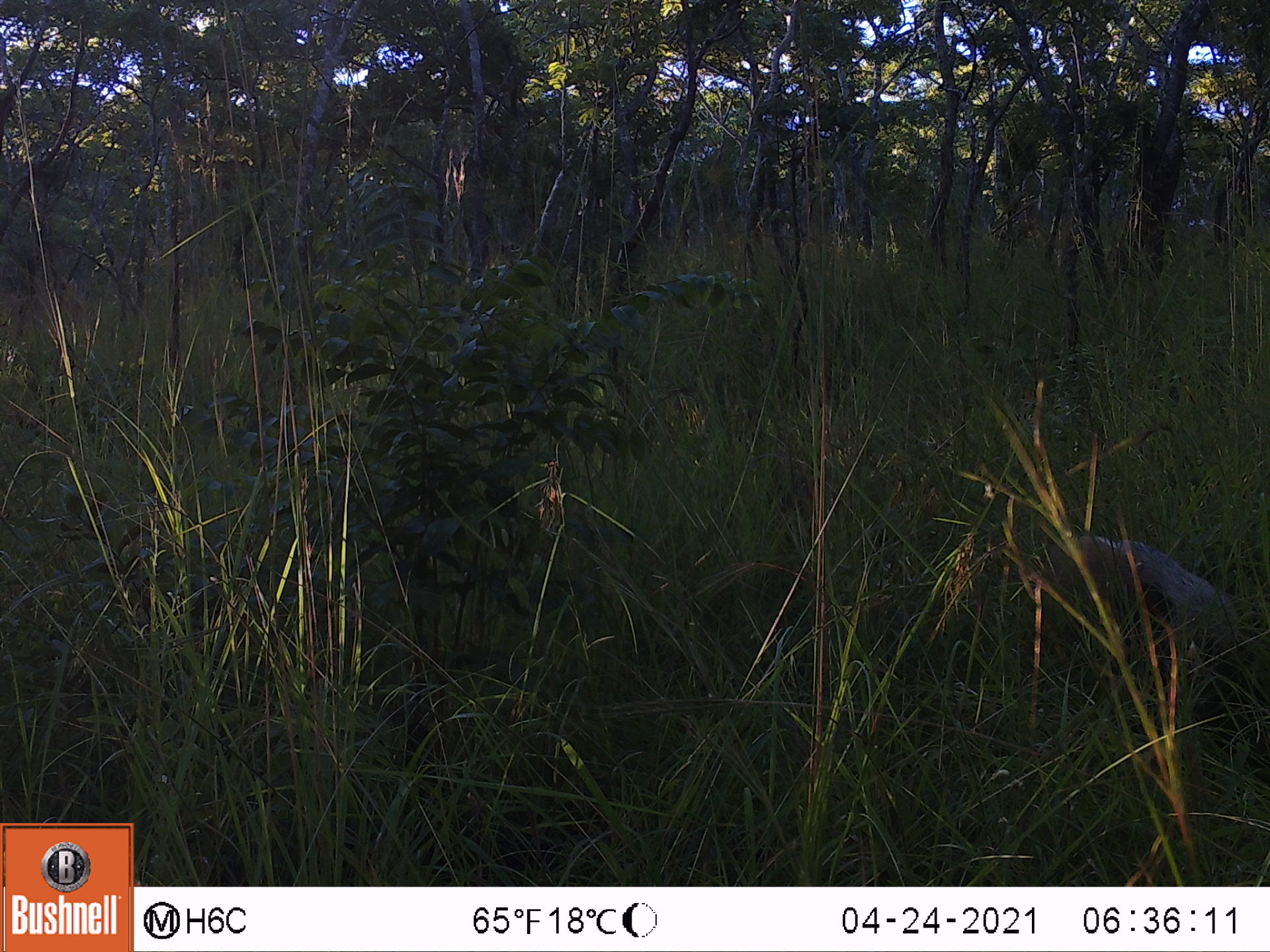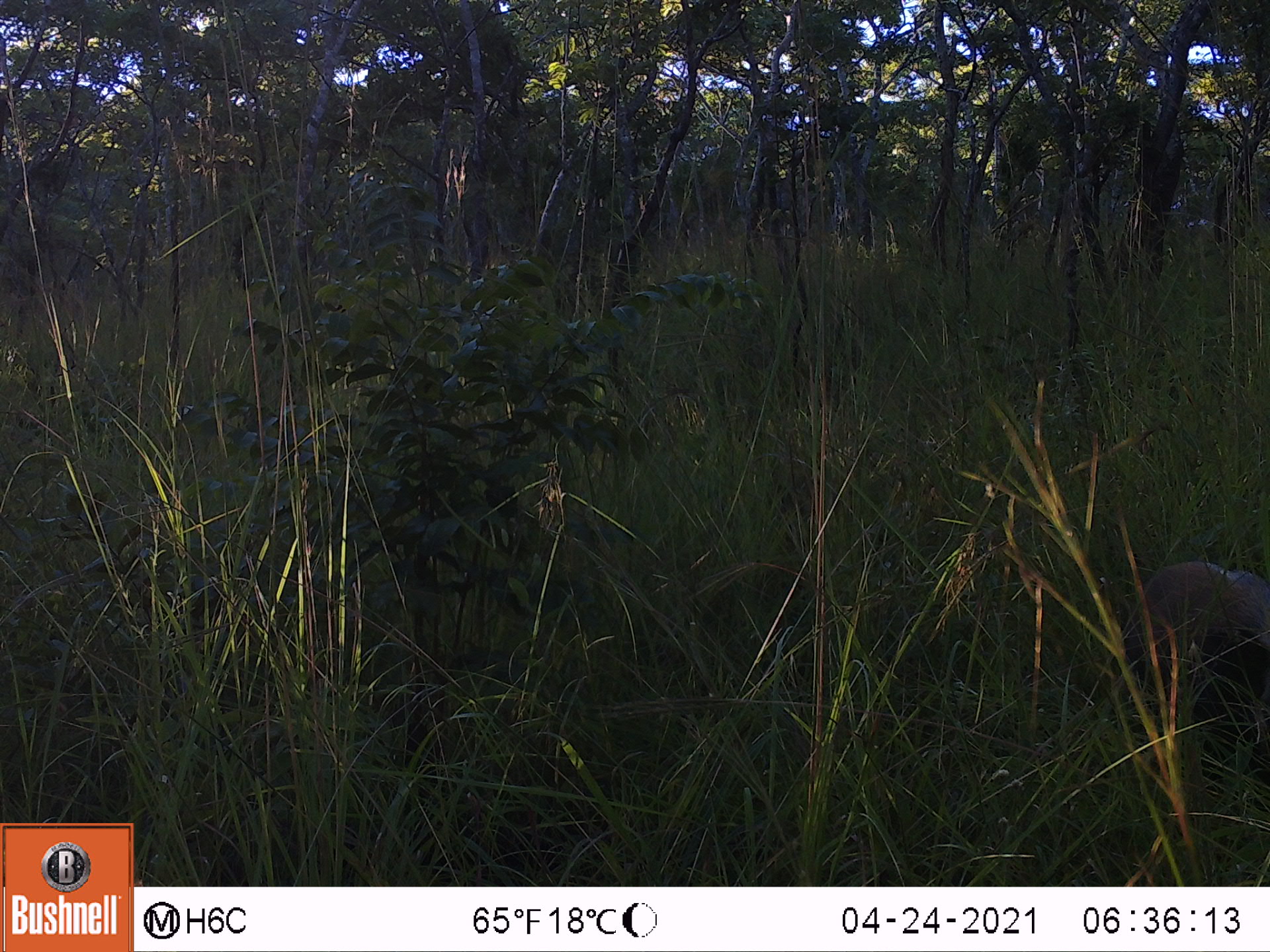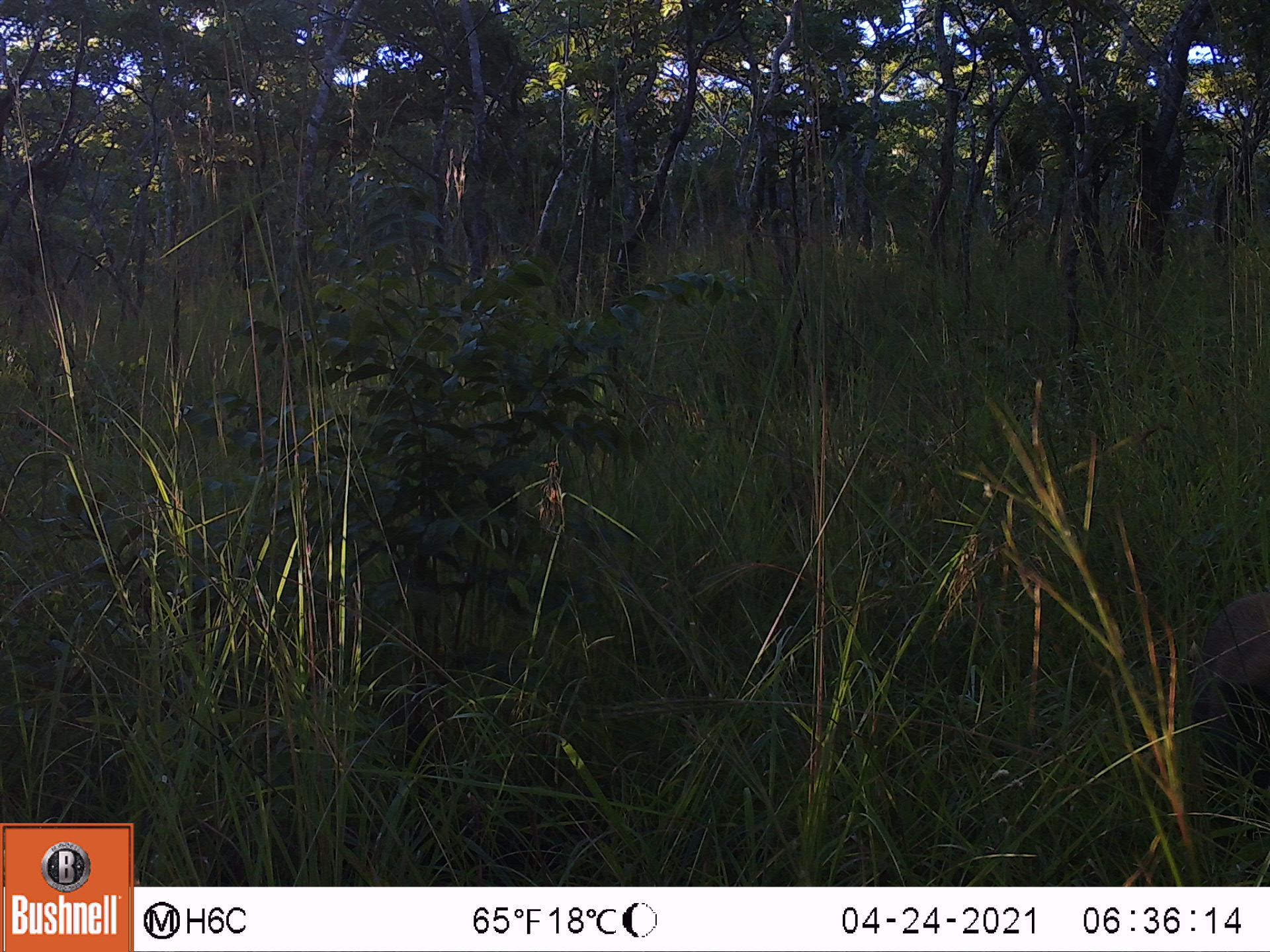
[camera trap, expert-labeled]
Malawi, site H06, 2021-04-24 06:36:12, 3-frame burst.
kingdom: Animalia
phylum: Chordata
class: Mammalia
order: Artiodactyla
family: Suidae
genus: Potamochoerus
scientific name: Potamochoerus larvatus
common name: bushpig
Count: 1.